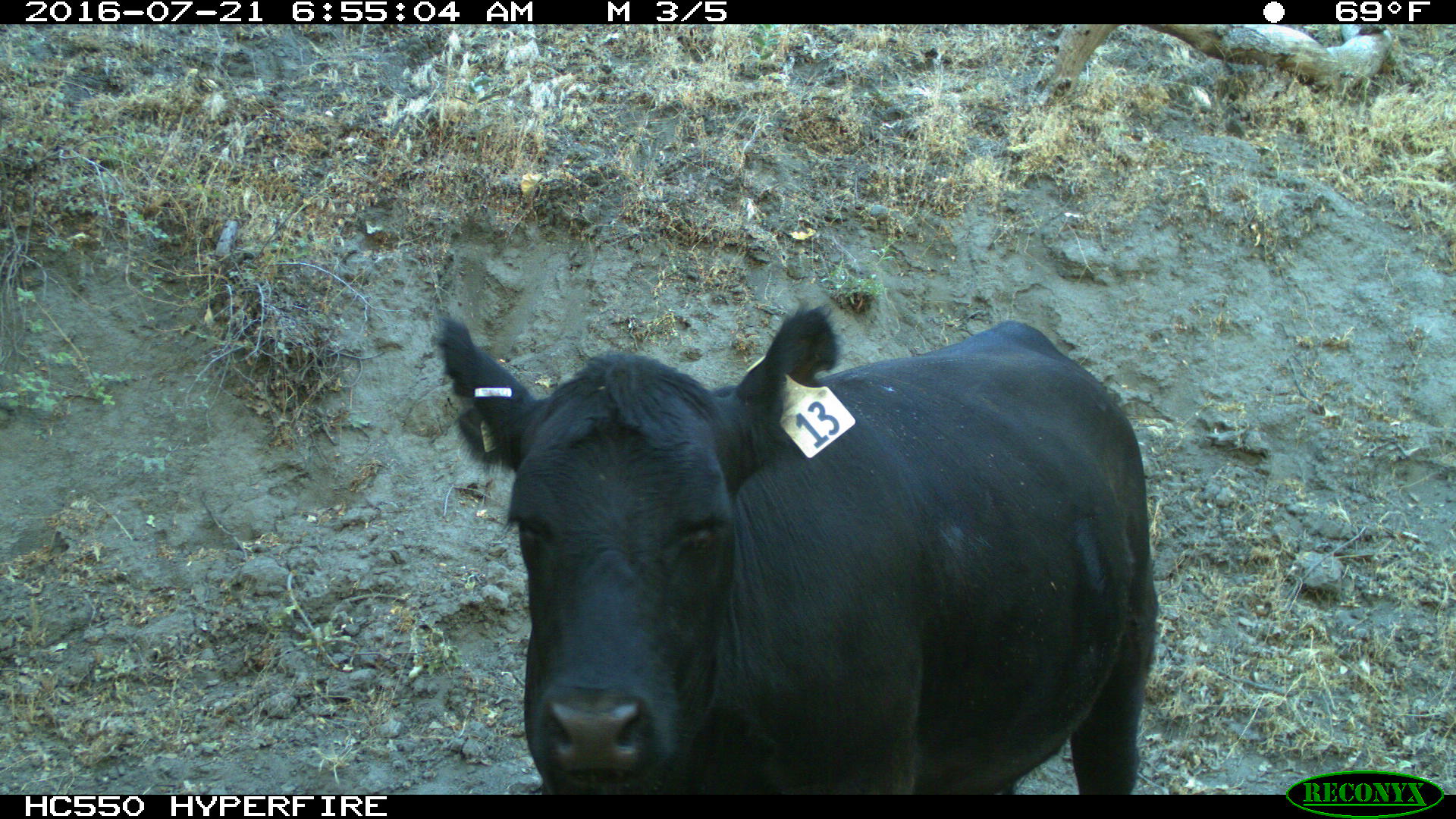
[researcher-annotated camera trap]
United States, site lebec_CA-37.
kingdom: Animalia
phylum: Chordata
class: Mammalia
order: Artiodactyla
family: Bovidae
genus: Bos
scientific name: Bos taurus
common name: domestic cow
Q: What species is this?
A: Bos taurus (domestic cow).